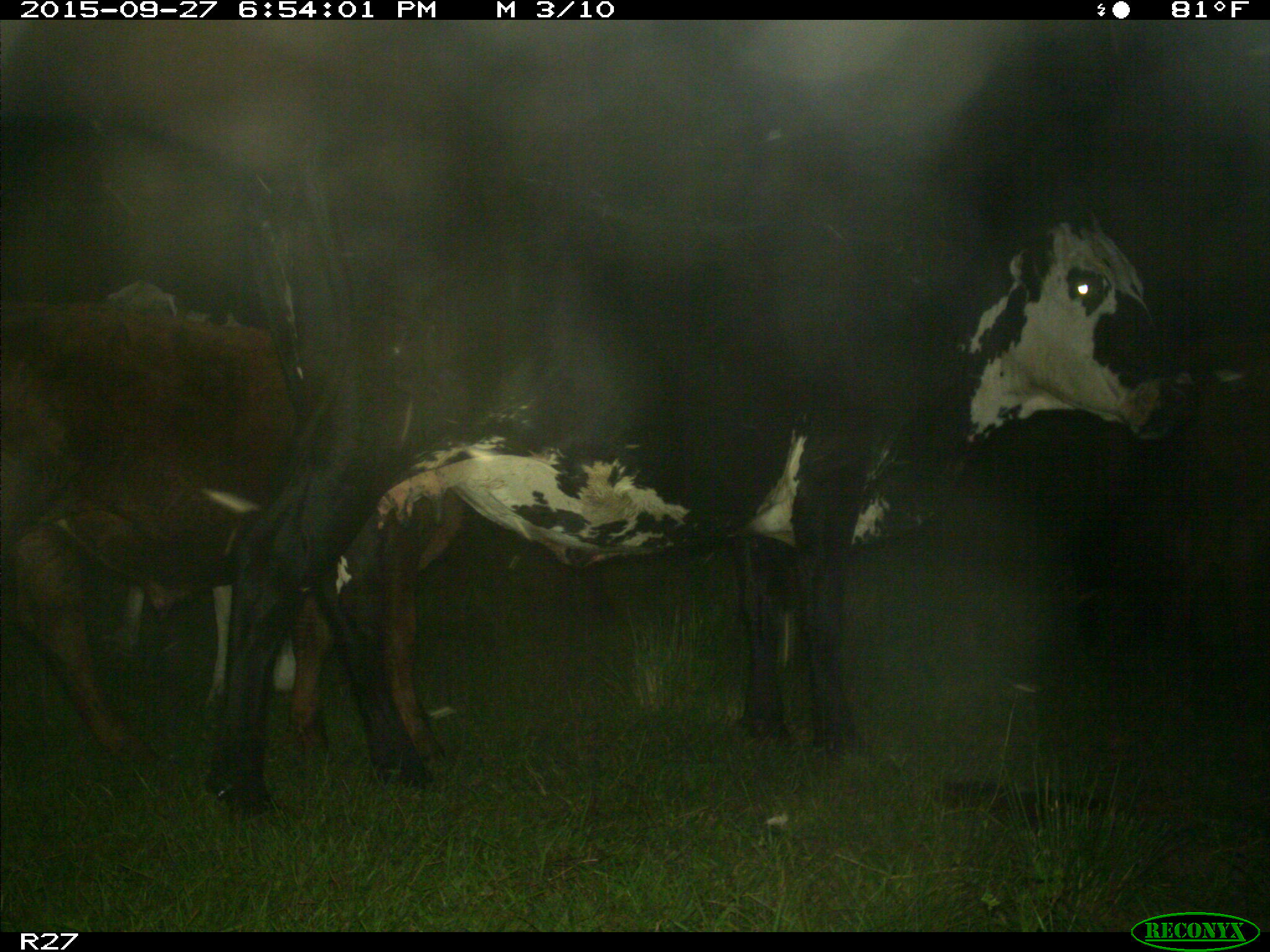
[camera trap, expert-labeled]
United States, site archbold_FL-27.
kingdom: Animalia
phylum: Chordata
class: Mammalia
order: Artiodactyla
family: Bovidae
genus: Bos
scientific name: Bos taurus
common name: domestic cow